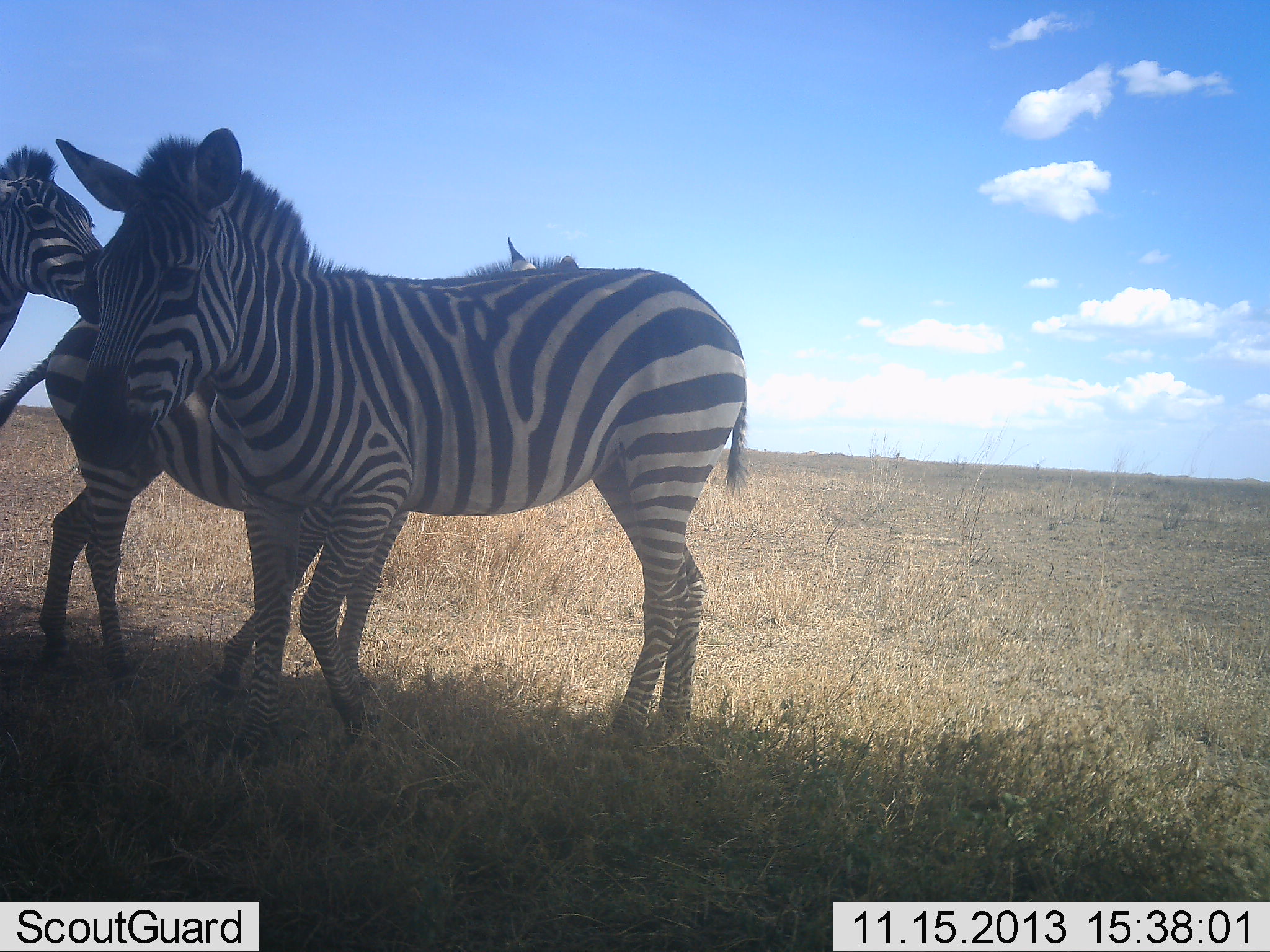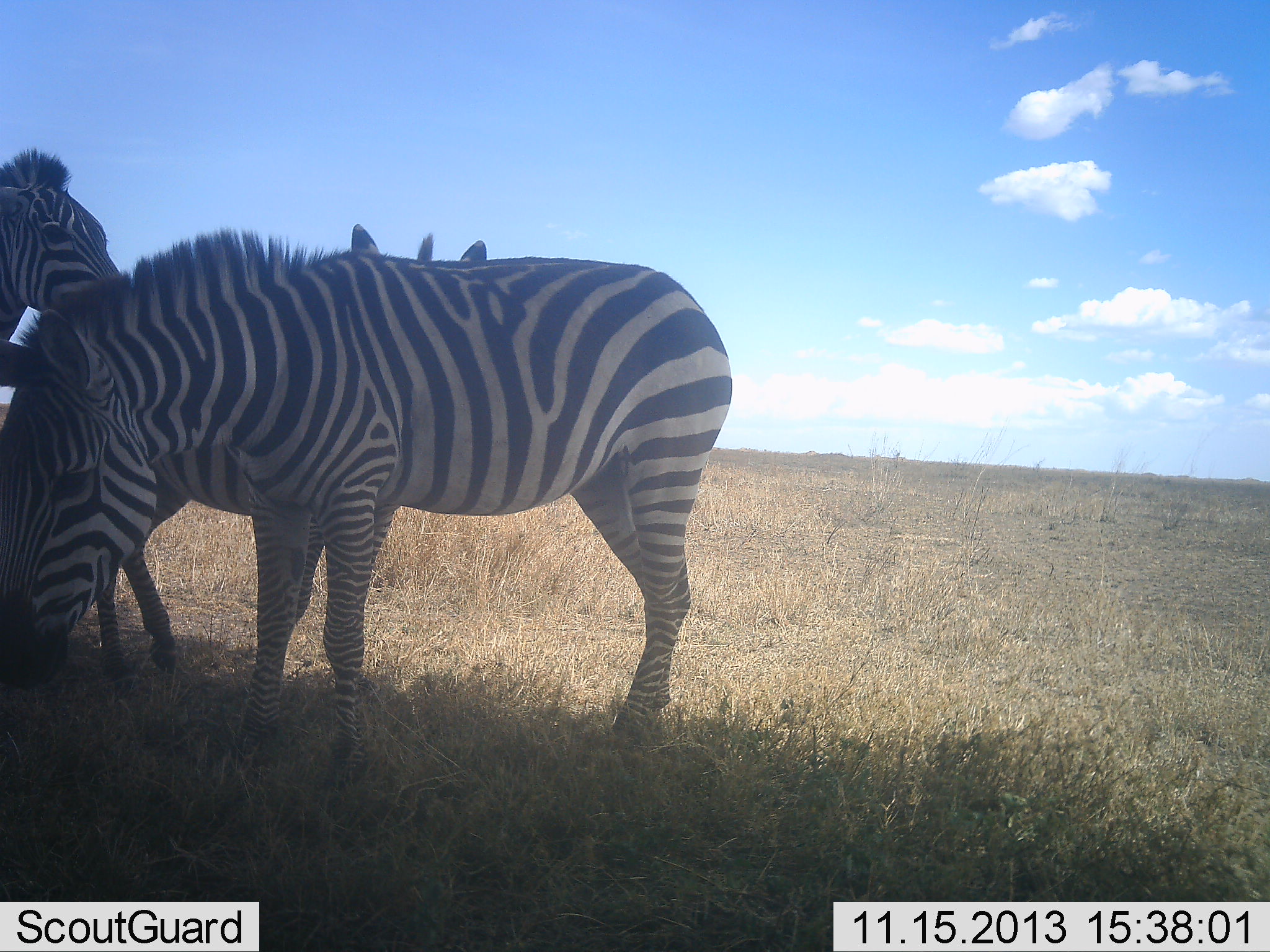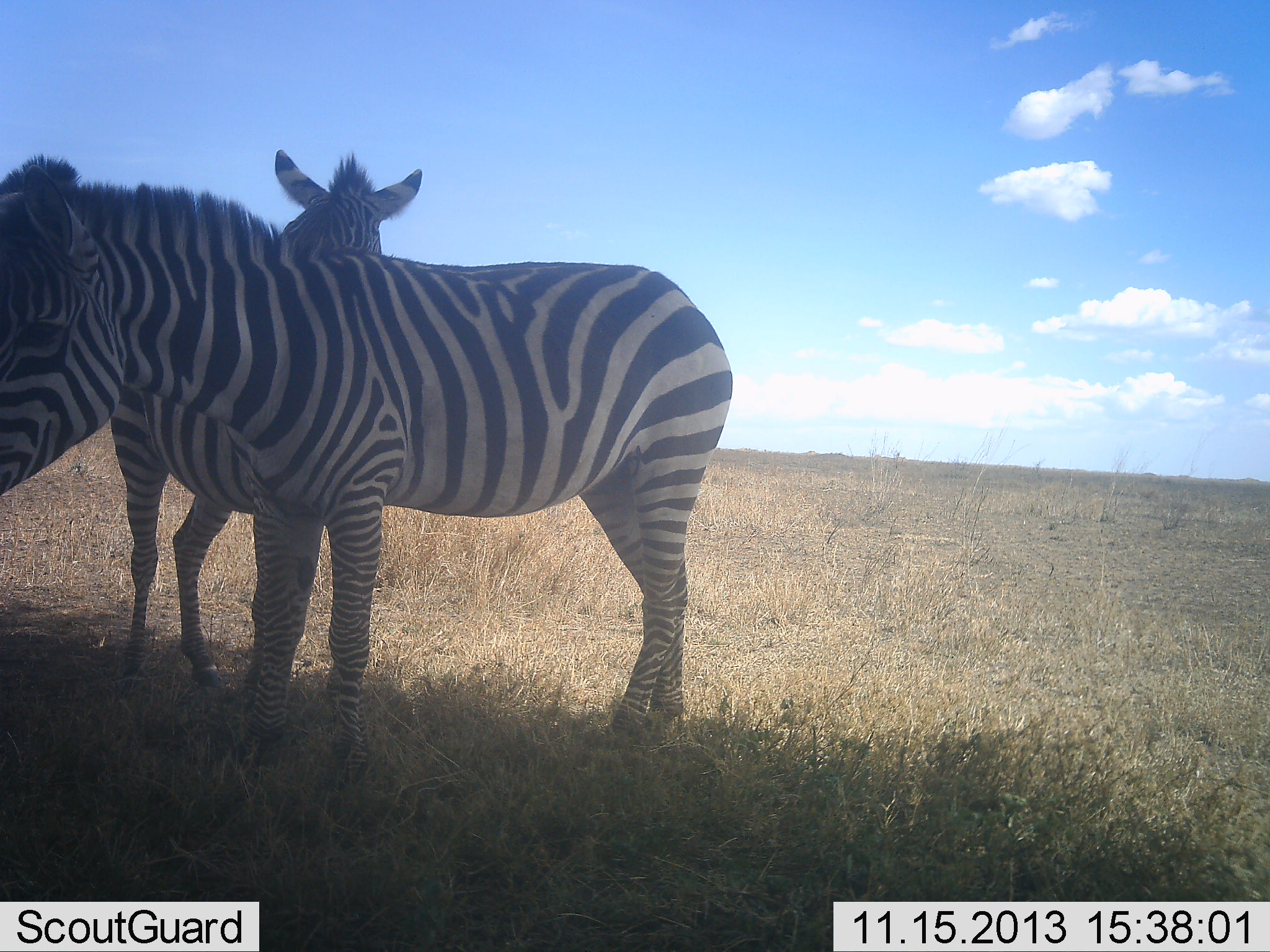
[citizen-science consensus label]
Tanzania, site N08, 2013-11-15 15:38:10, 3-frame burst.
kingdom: Animalia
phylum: Chordata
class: Mammalia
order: Perissodactyla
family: Equidae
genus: Equus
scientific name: Equus quagga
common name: plains zebra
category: zebra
Zebra (plains zebra) (Equus quagga), count 3. Behavior (volunteer vote fractions): standing 74%, resting 5%, moving 11%, interacting 16%. Young present (vote fraction): 0%. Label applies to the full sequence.